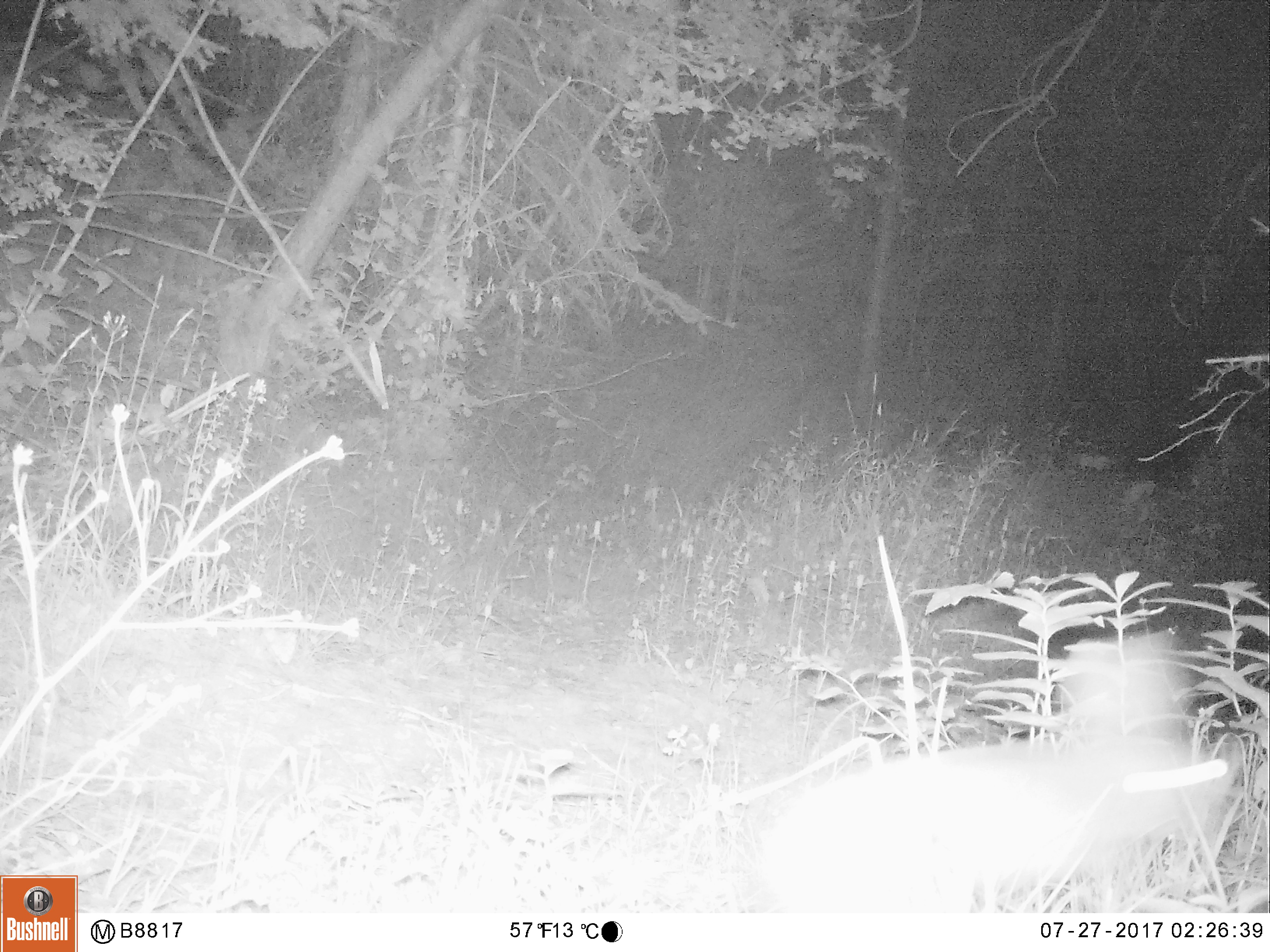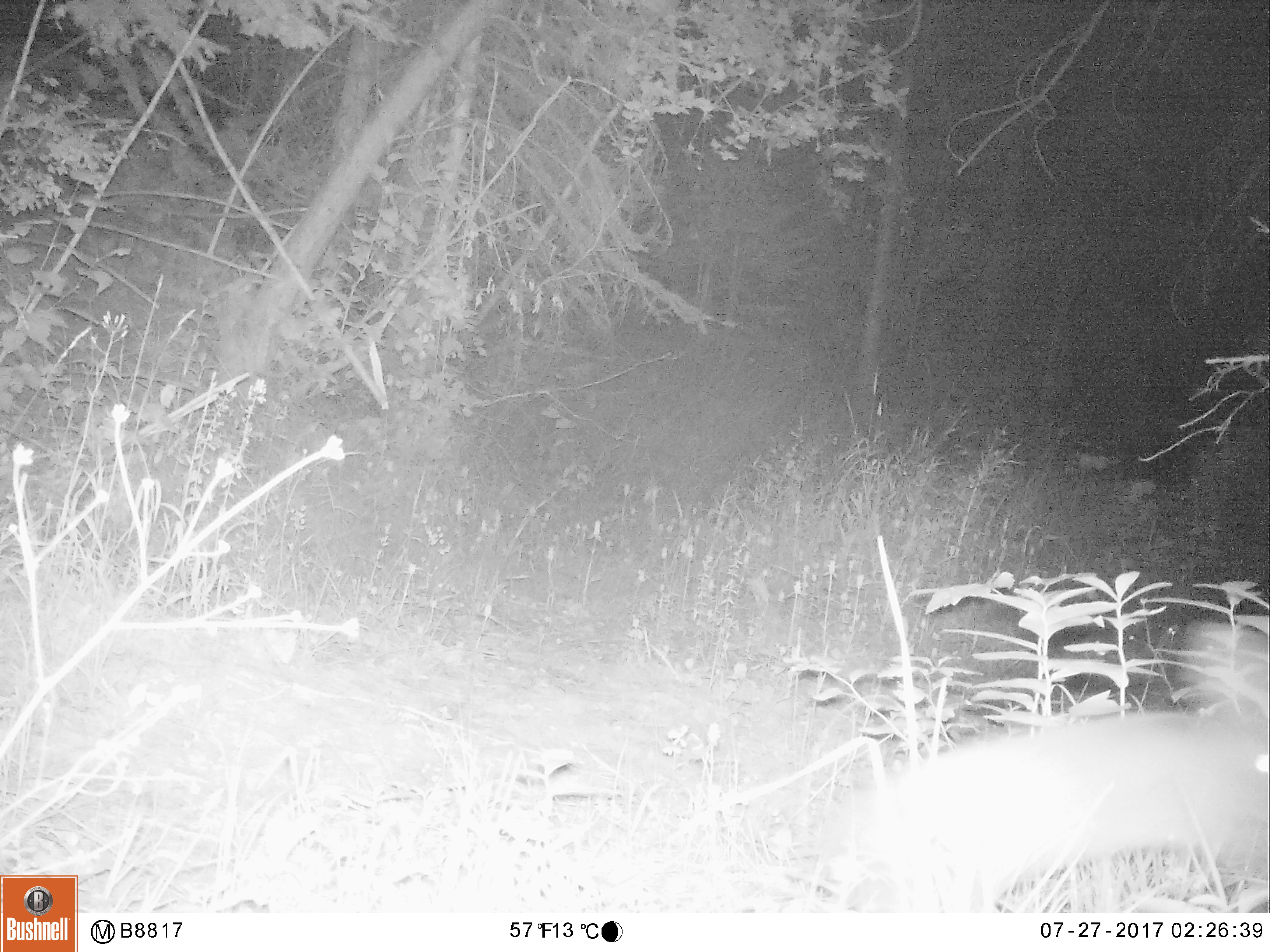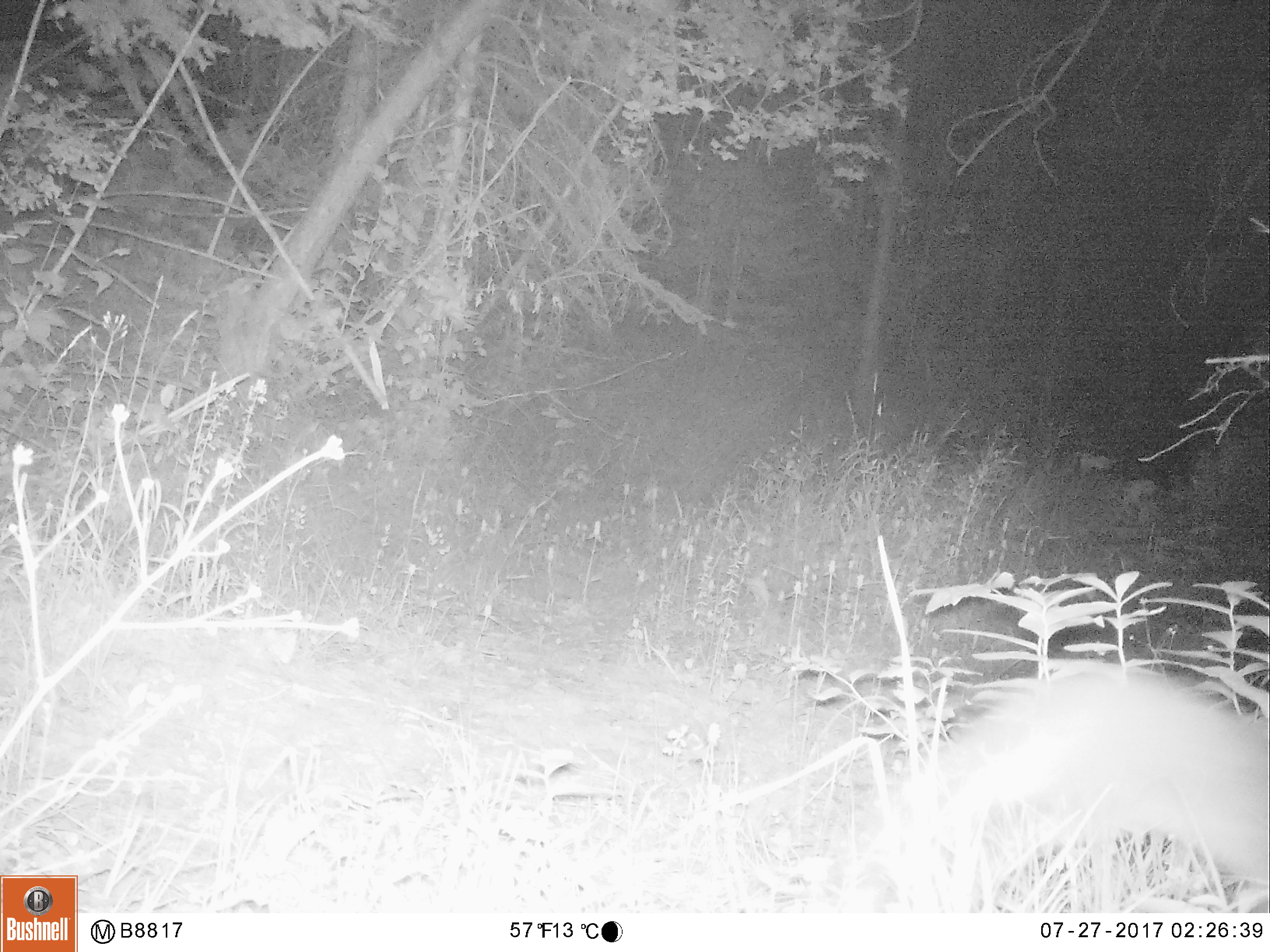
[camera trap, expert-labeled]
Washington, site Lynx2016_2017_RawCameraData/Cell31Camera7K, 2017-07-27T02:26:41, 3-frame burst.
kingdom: Animalia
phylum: Chordata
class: Mammalia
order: Lagomorpha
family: Leporidae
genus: Lepus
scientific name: Lepus americanus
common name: snowshoe hare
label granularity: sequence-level